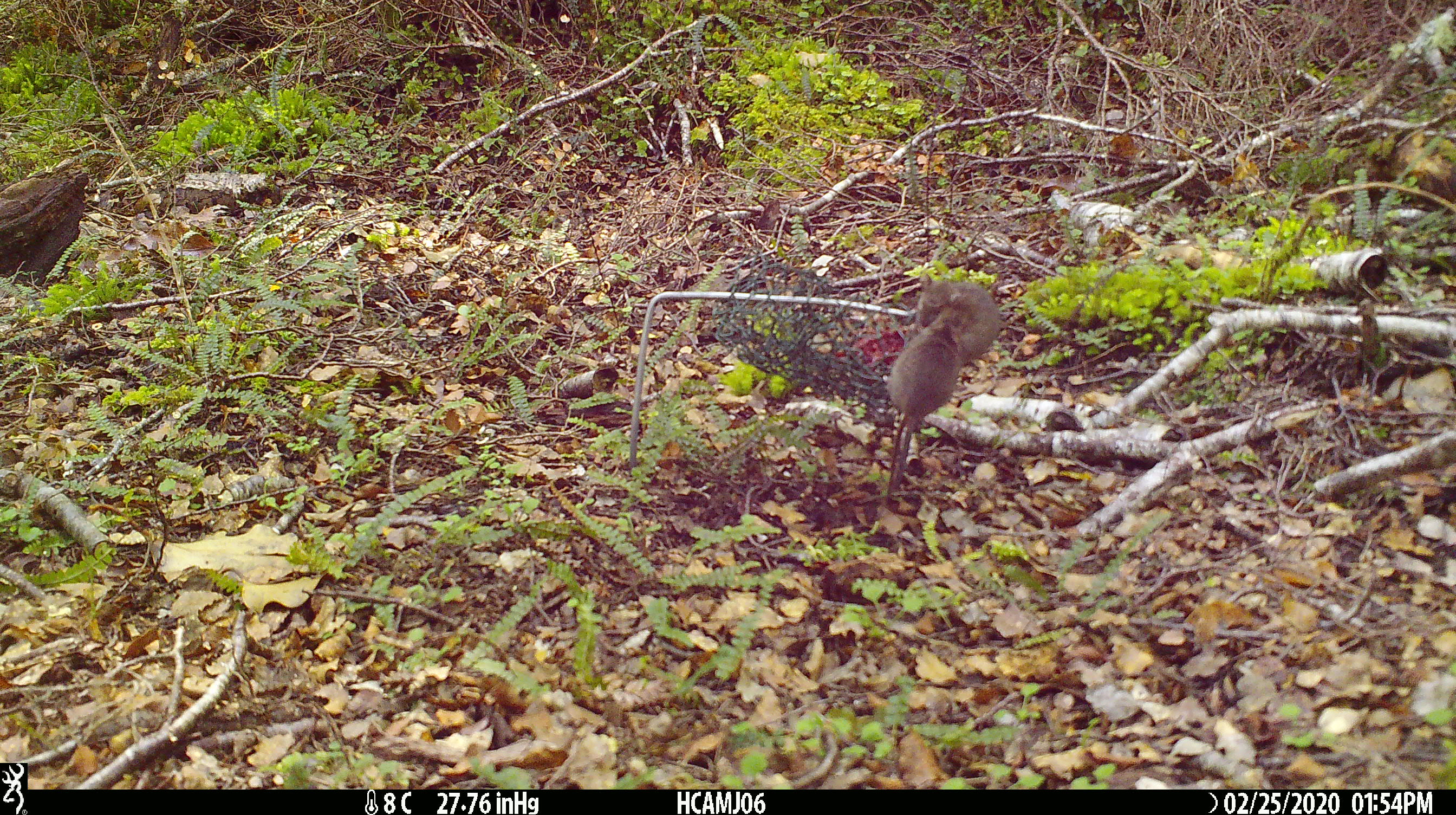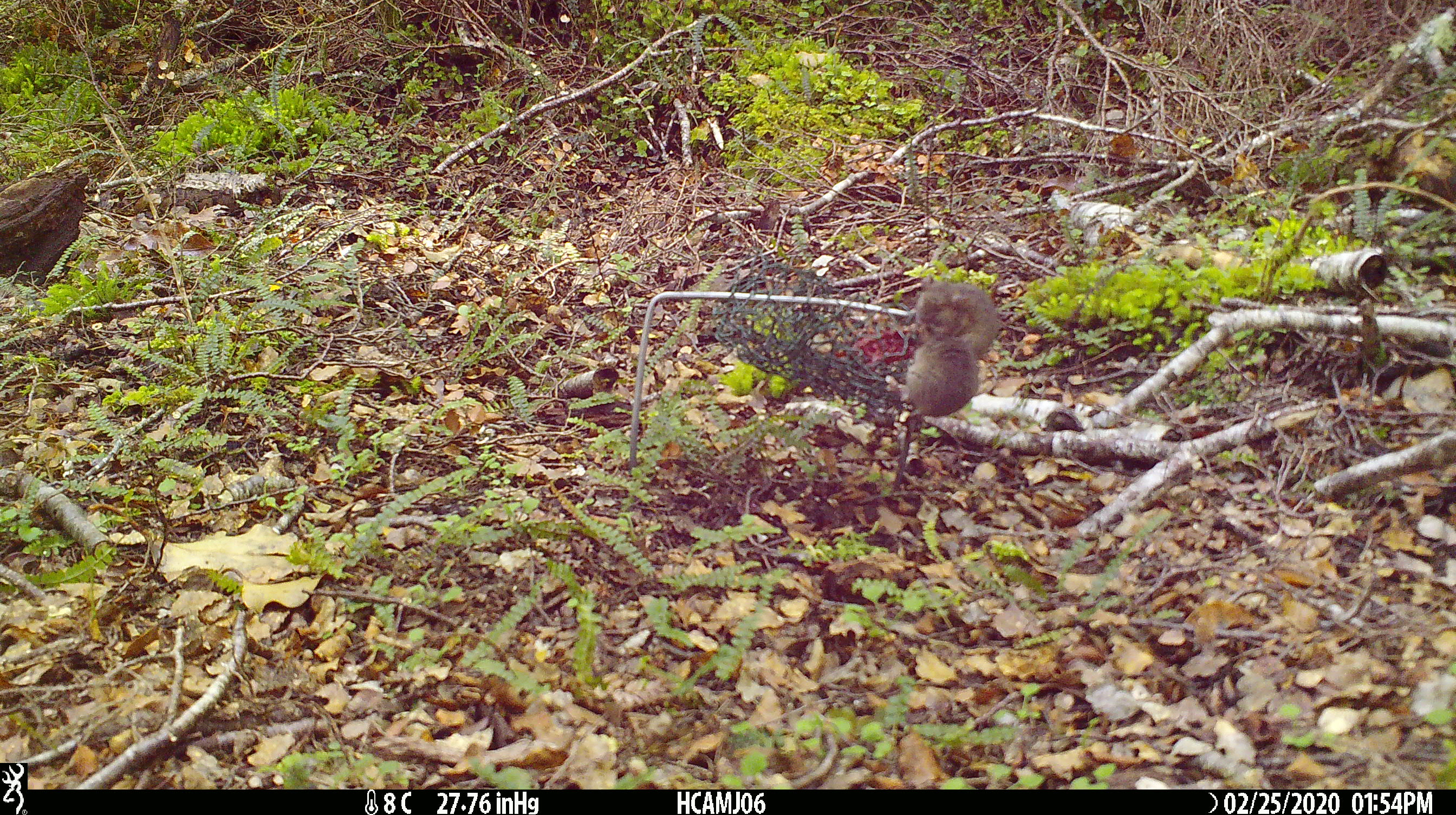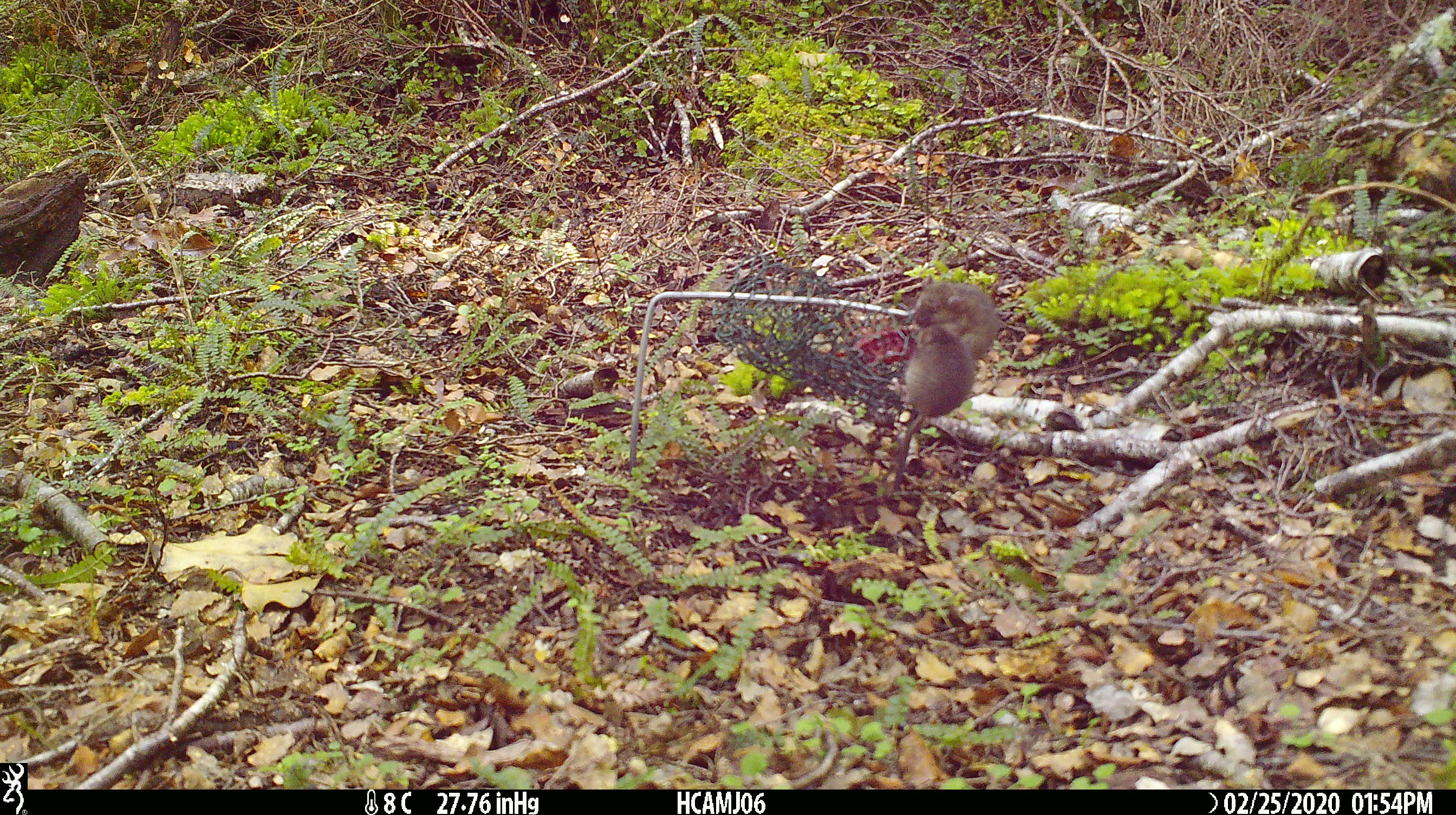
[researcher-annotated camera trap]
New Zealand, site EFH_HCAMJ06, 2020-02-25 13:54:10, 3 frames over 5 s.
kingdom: Animalia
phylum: Chordata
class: Mammalia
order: Rodentia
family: Muridae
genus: Mus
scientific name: Mus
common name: mouse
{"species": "mouse (Mus)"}